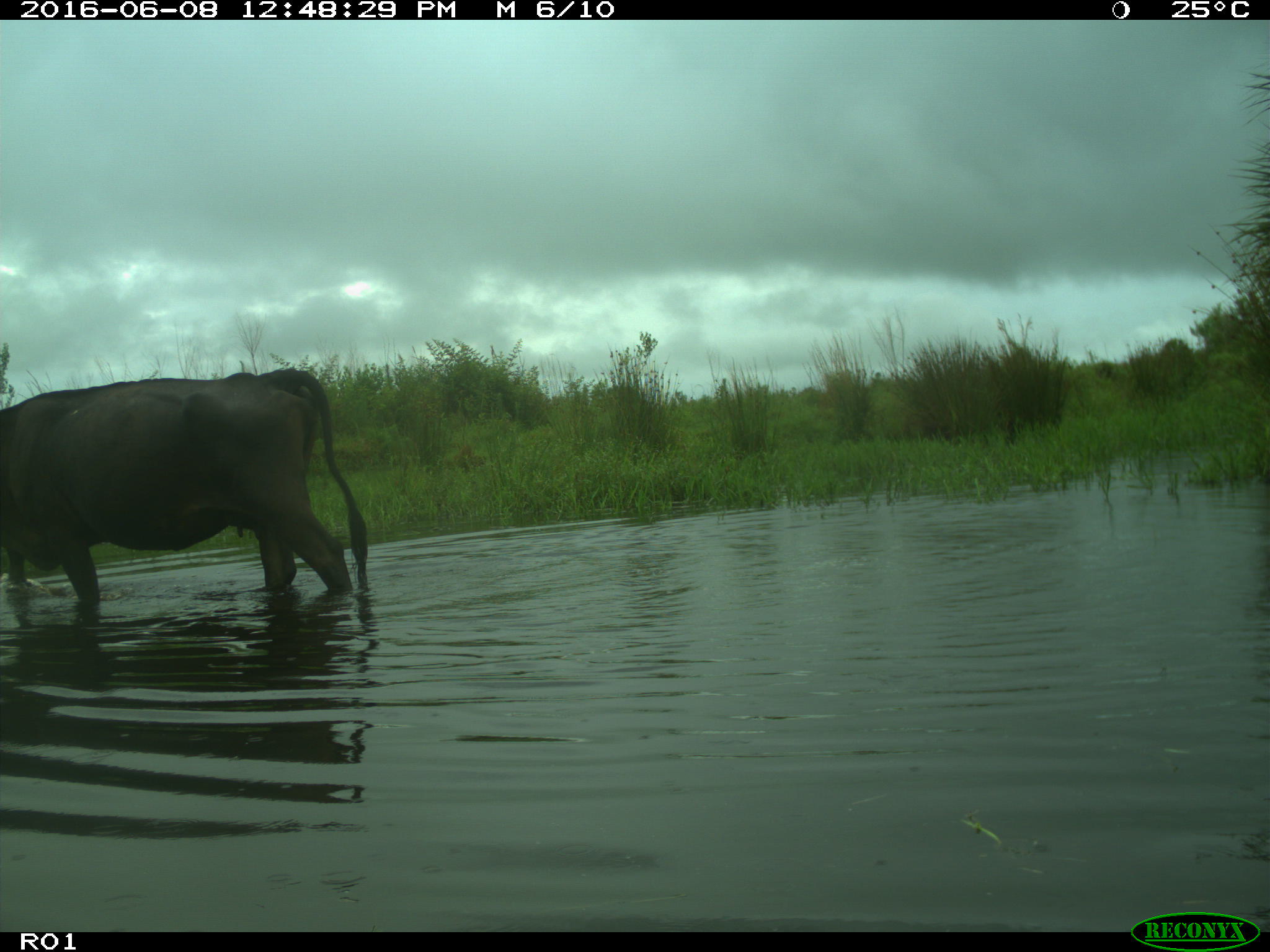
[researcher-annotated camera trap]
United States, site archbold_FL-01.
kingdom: Animalia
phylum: Chordata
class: Mammalia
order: Artiodactyla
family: Bovidae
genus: Bos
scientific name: Bos taurus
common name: domestic cow